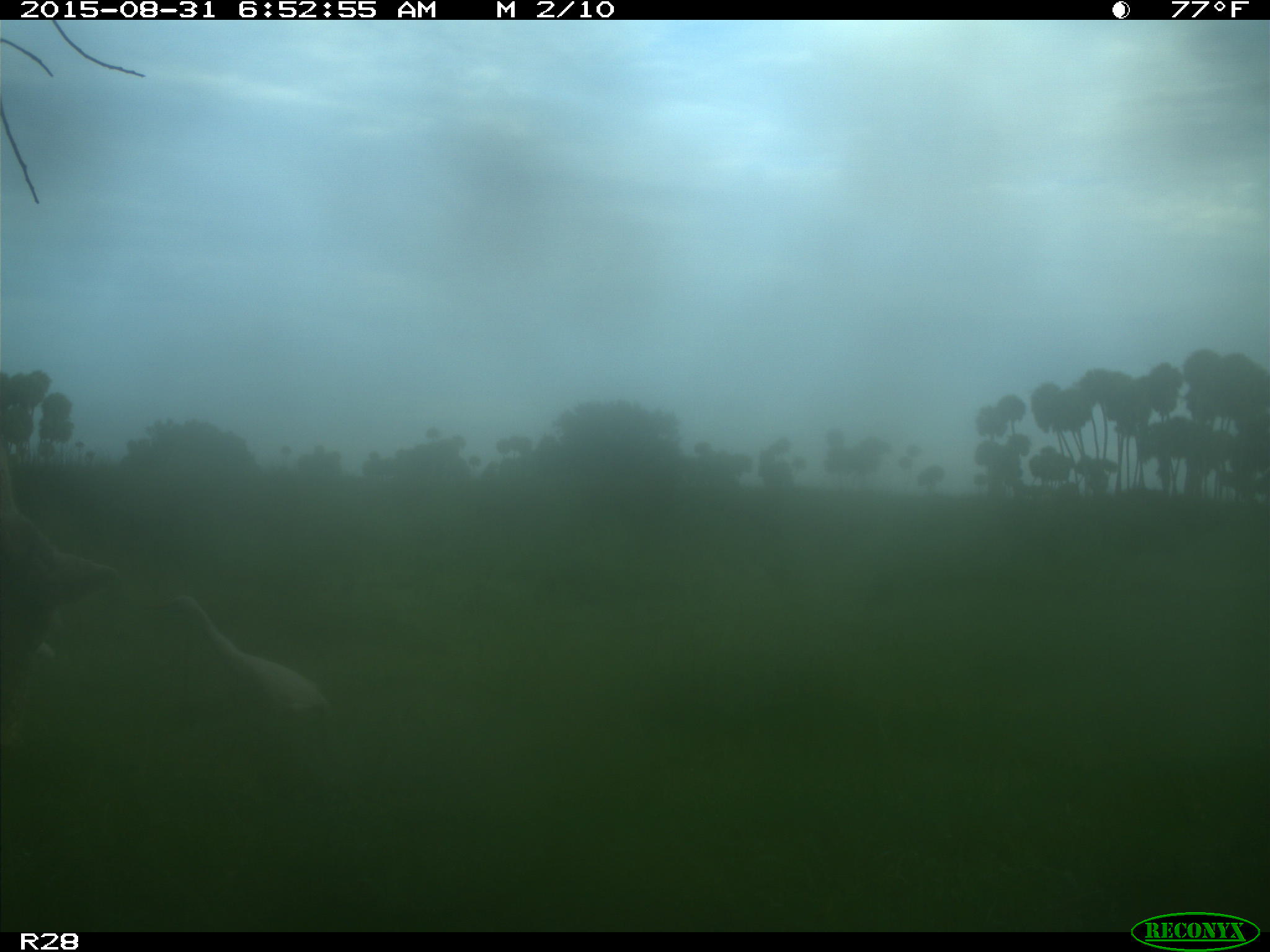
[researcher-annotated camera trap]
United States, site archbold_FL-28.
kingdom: Animalia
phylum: Chordata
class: Mammalia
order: Artiodactyla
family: Bovidae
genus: Bos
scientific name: Bos taurus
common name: domestic cow